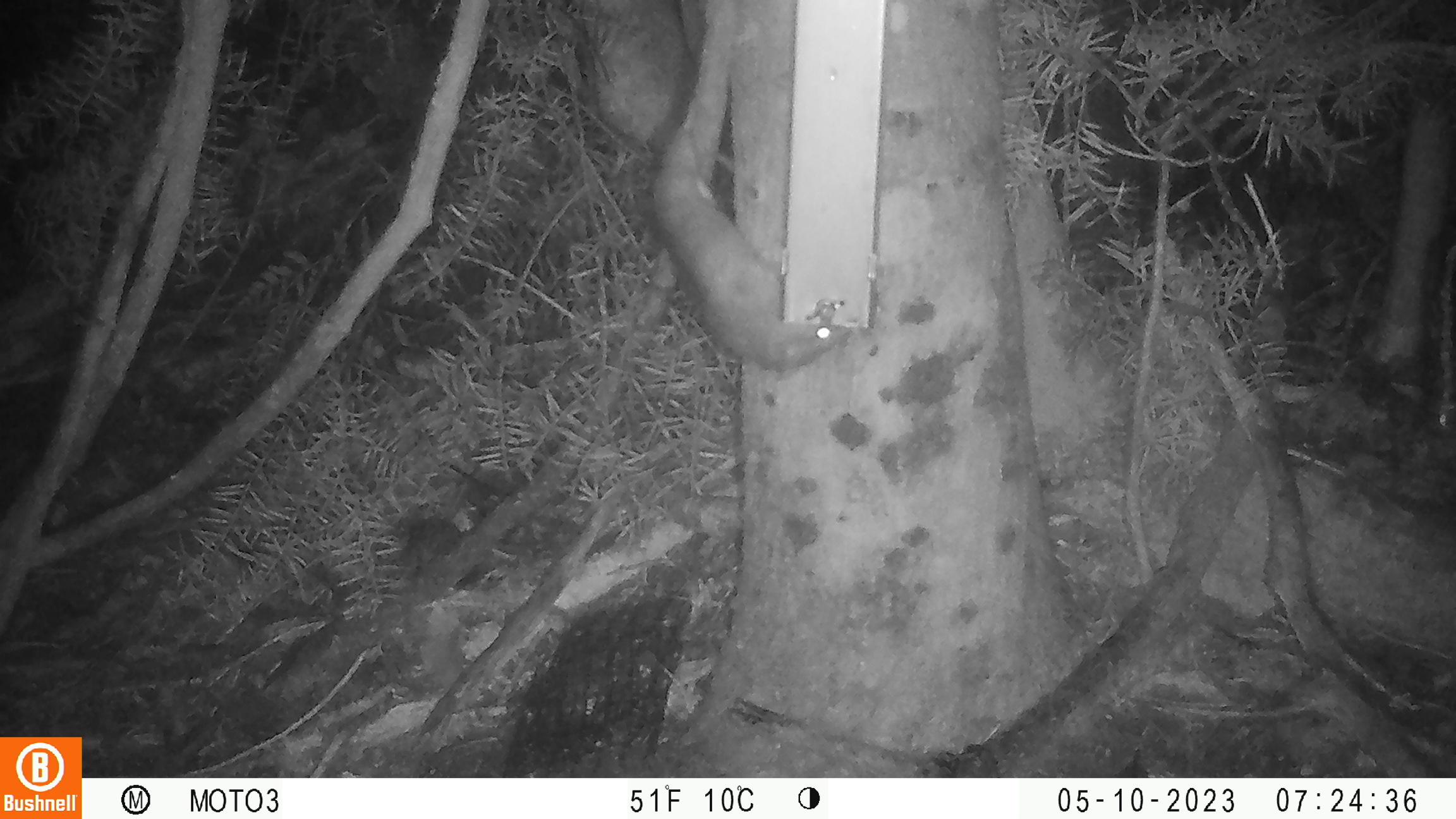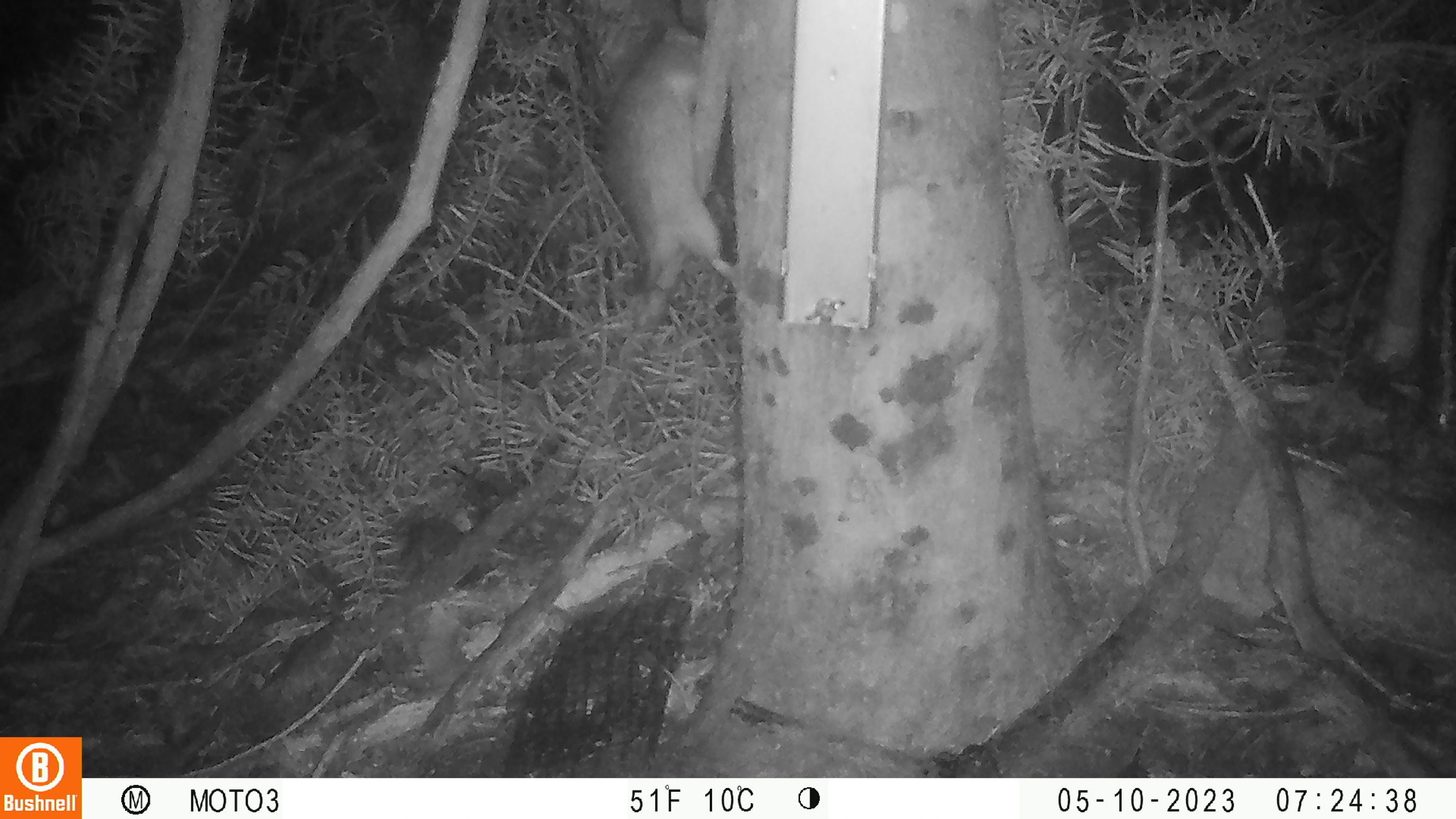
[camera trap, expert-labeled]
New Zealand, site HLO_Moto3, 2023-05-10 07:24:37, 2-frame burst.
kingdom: Animalia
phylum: Chordata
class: Mammalia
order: Rodentia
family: Muridae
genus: Rattus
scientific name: Rattus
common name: rat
Rat (Rattus).